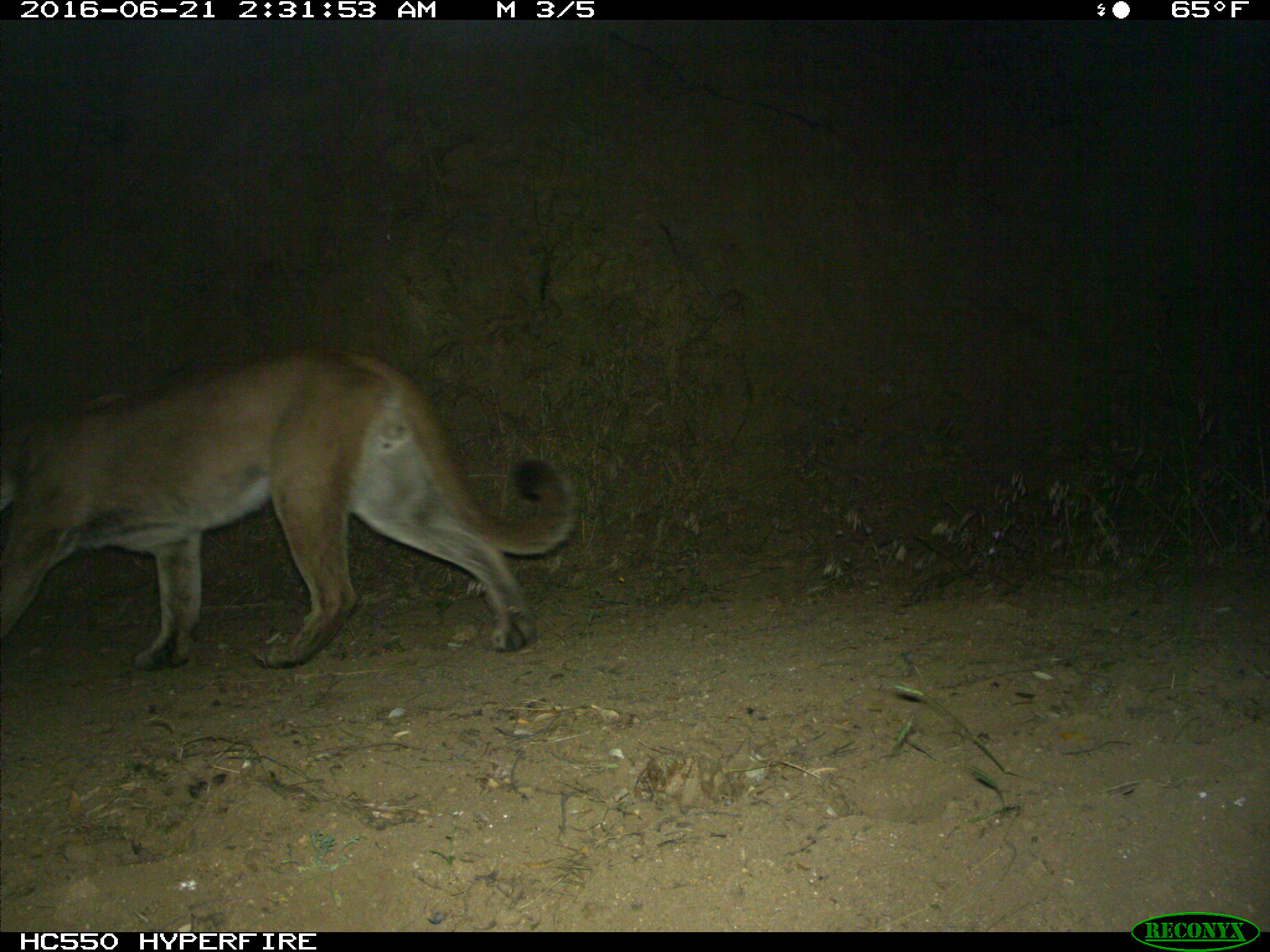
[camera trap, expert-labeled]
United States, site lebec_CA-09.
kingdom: Animalia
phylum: Chordata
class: Mammalia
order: Carnivora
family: Felidae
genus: Puma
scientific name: Puma concolor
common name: mountain lion